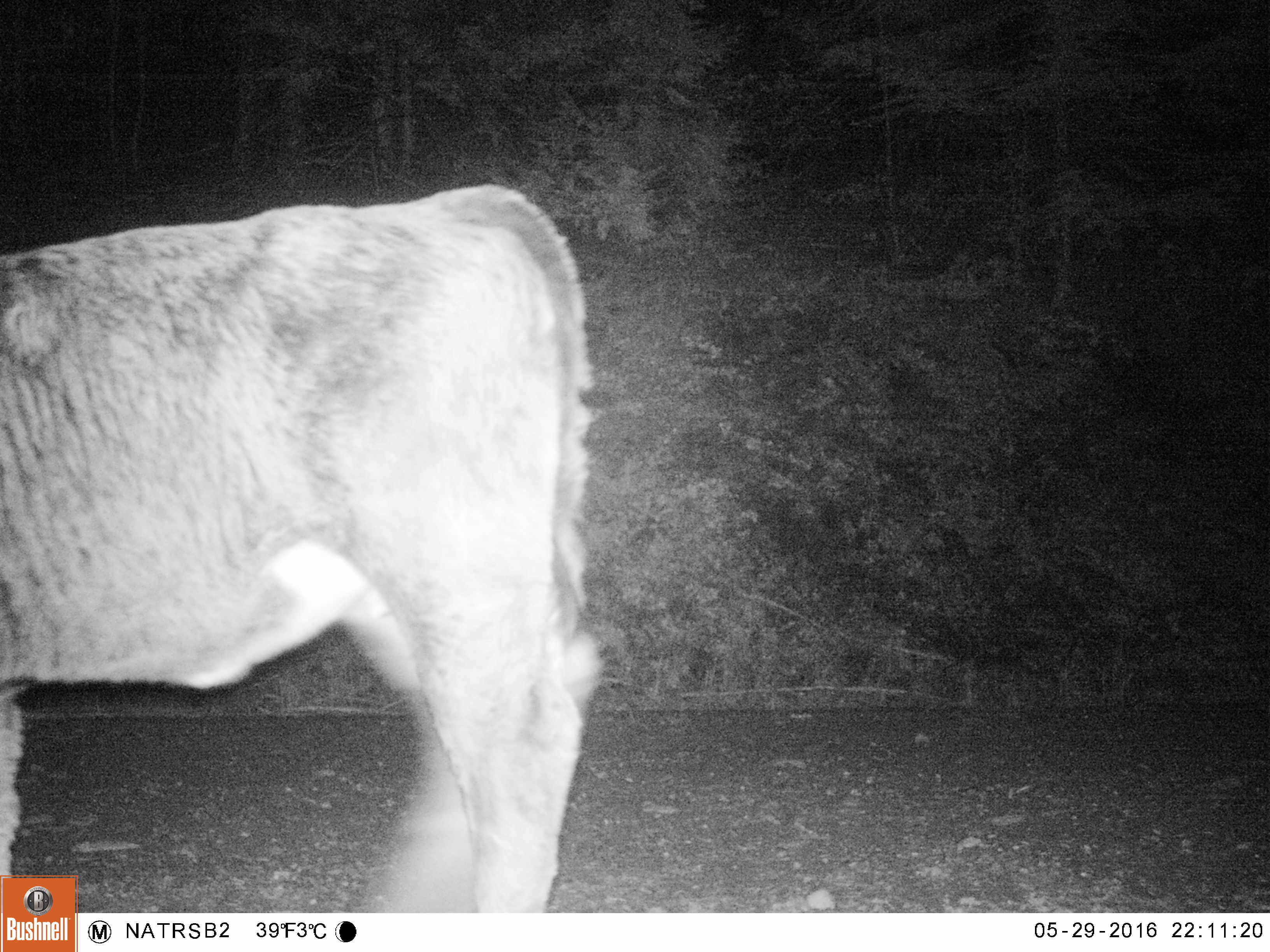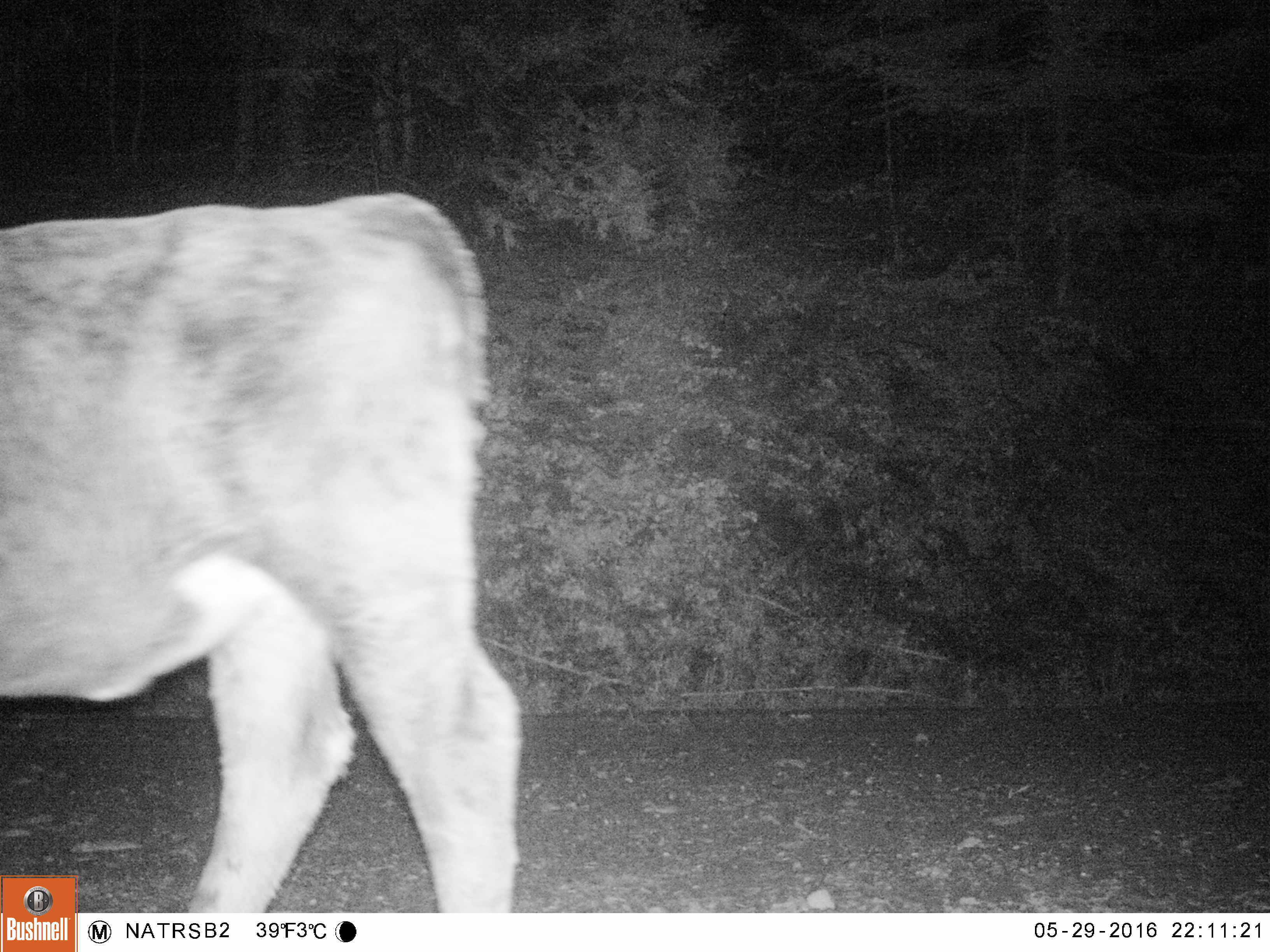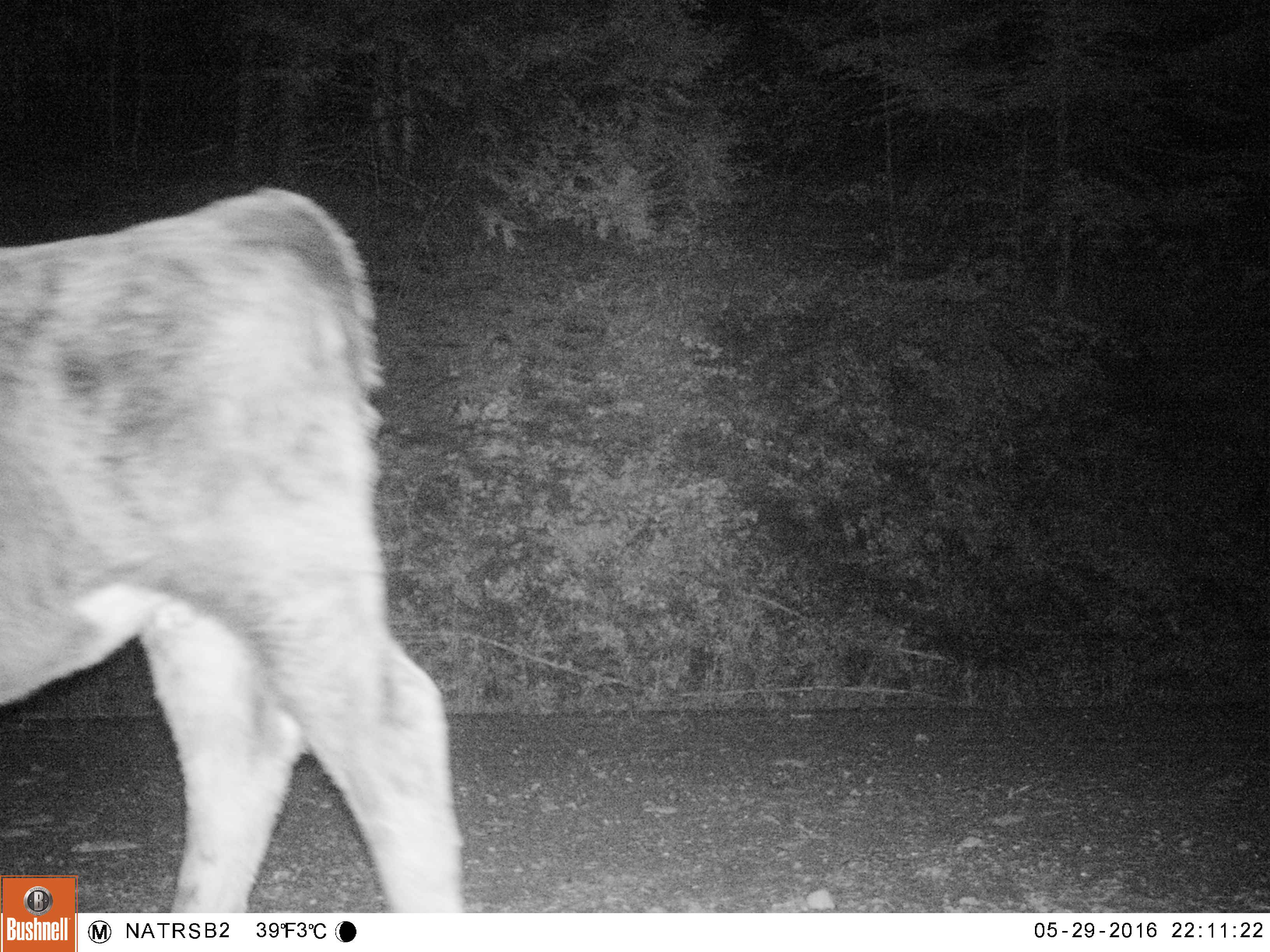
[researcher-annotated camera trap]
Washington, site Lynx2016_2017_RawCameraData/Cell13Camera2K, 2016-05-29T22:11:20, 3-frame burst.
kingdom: Animalia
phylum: Chordata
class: Mammalia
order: Artiodactyla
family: Bovidae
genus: Bos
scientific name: Bos taurus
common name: domestic cattle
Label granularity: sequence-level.